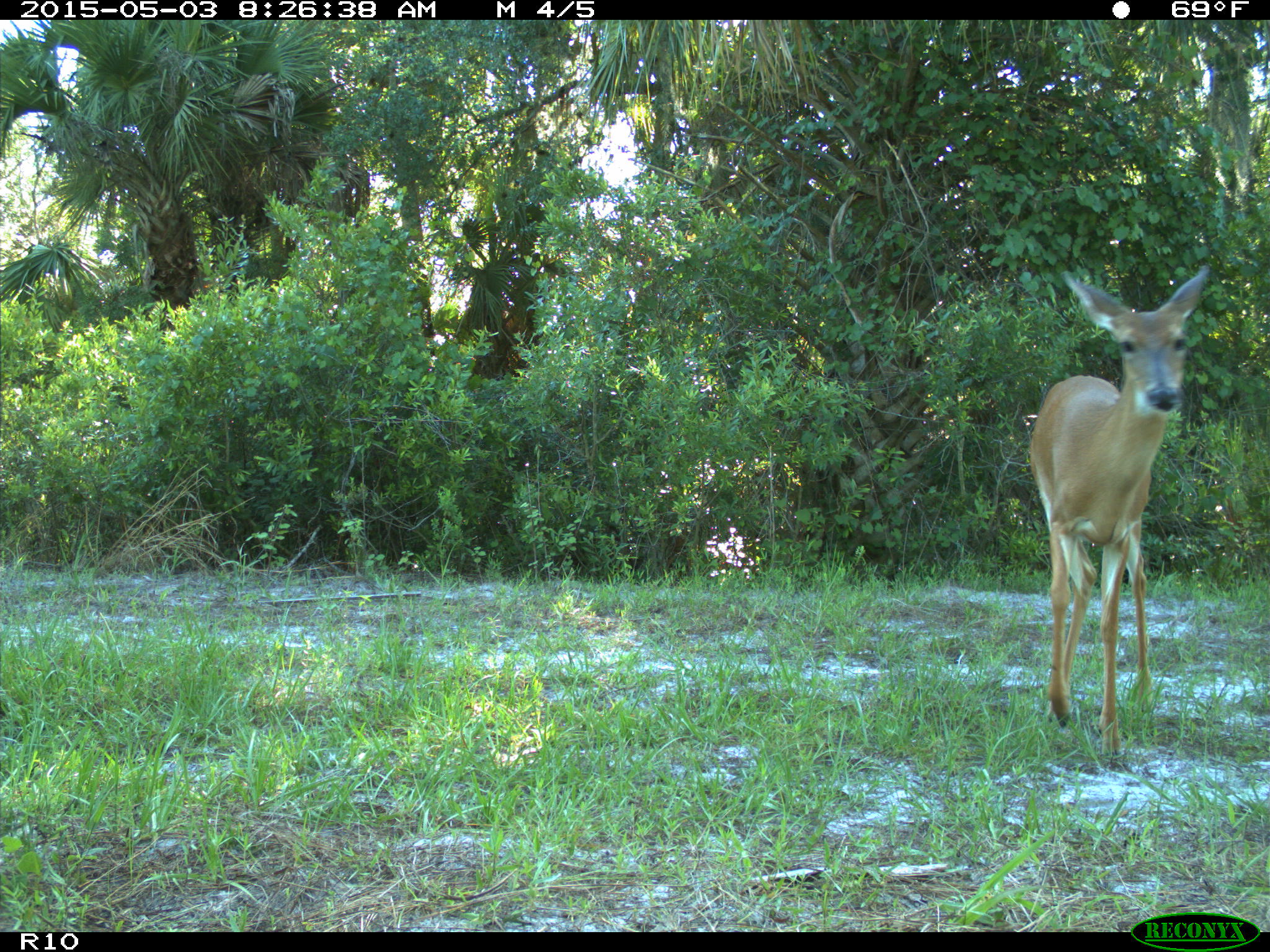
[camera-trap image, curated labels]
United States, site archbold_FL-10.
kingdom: Animalia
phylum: Chordata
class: Mammalia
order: Artiodactyla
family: Cervidae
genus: Odocoileus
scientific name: Odocoileus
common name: deer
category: unidentified deer